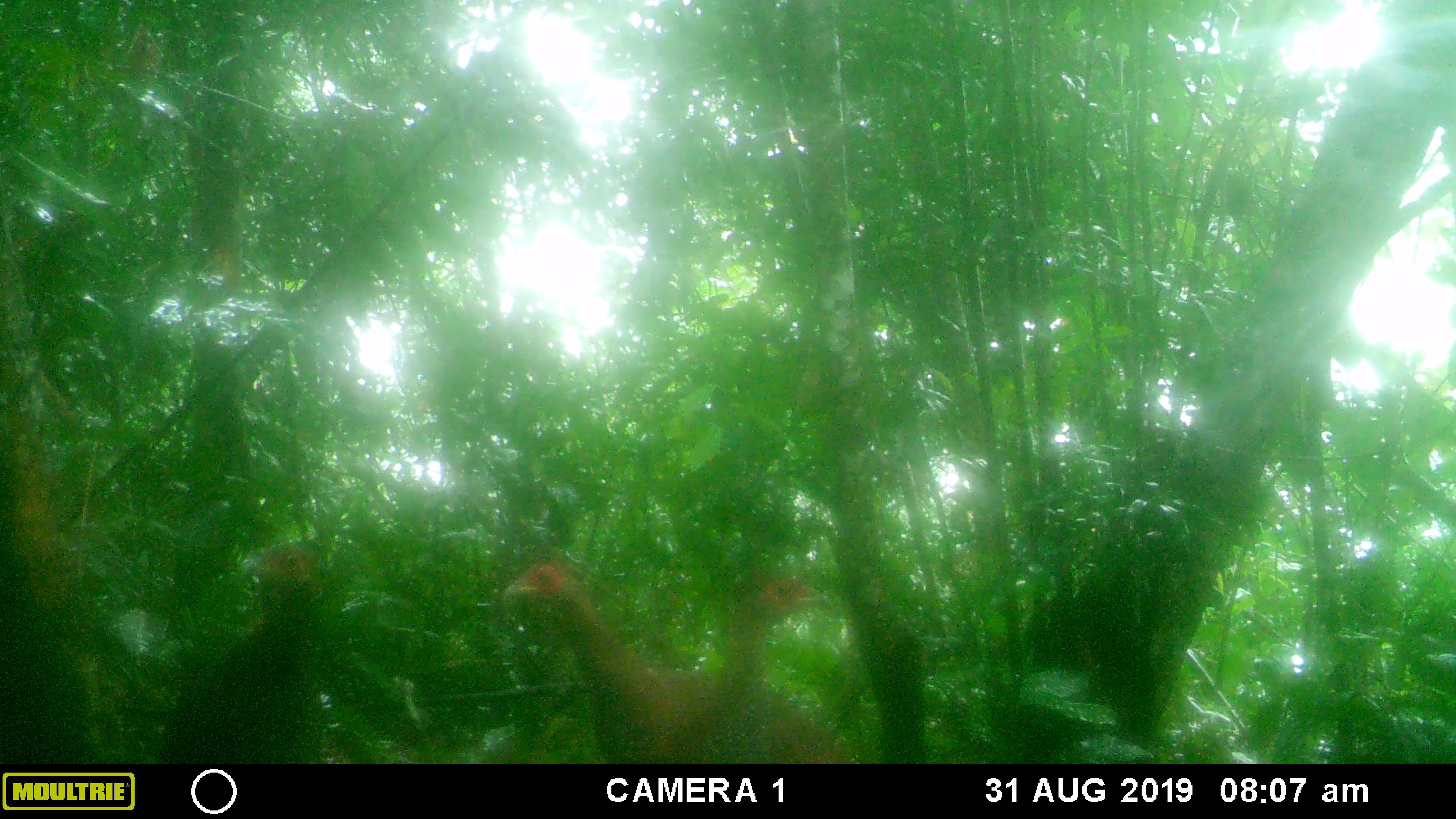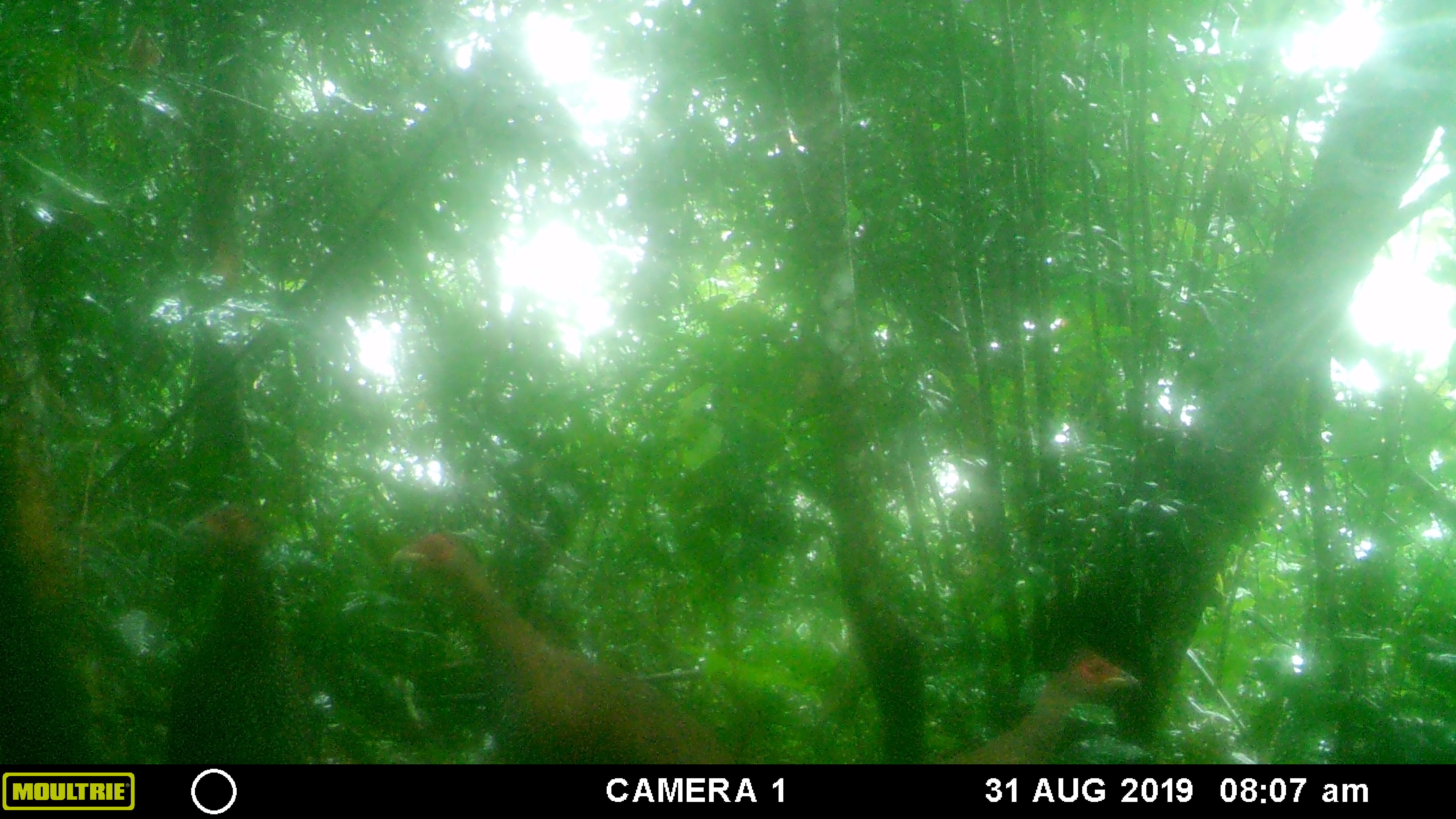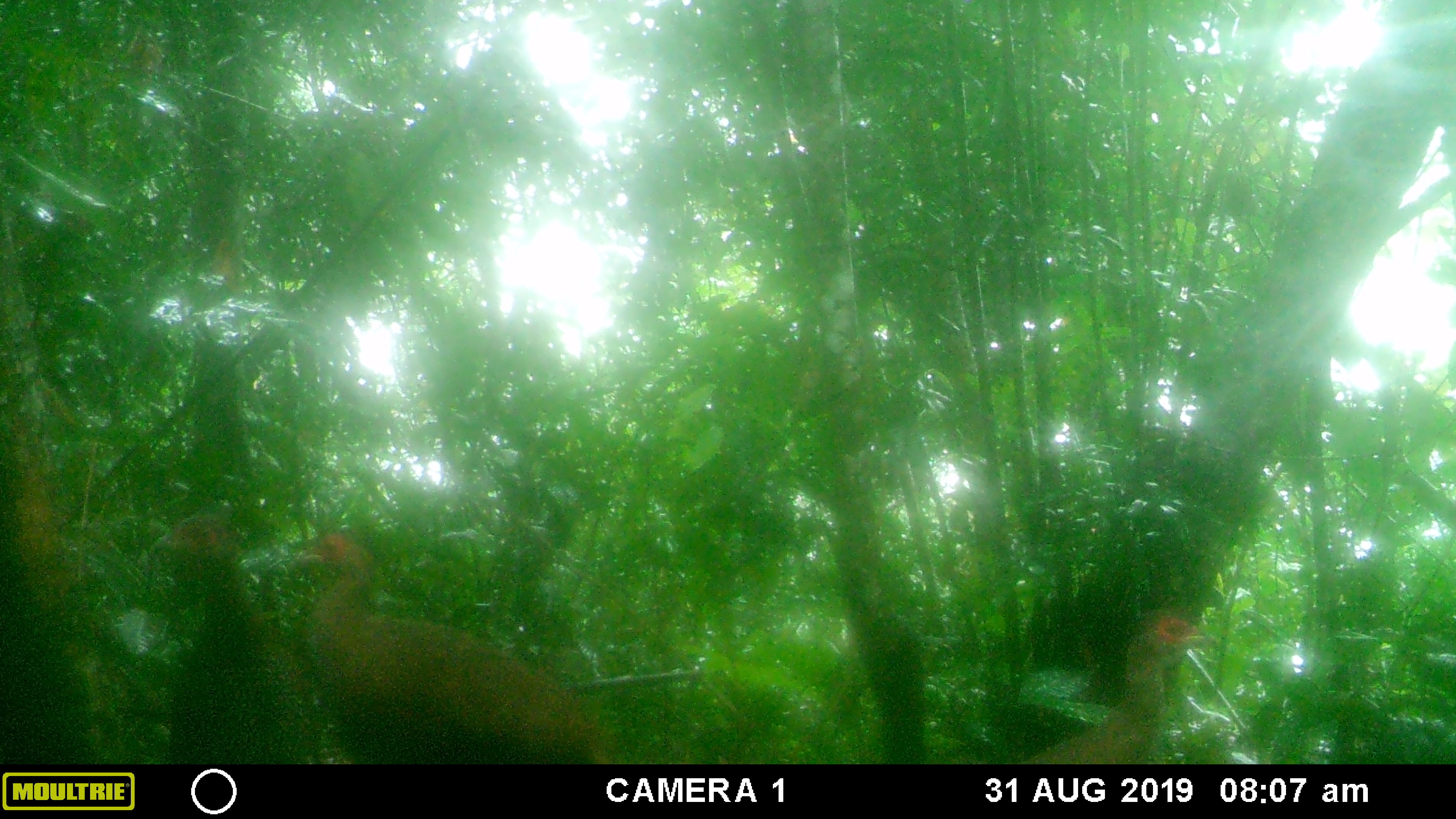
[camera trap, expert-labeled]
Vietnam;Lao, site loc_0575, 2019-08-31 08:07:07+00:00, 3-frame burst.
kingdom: Animalia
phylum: Chordata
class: Aves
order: Galliformes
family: Phasianidae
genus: Lophura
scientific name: Lophura nycthemera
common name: silver pheasant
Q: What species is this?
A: Silver pheasant (Lophura nycthemera).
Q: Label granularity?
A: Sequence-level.